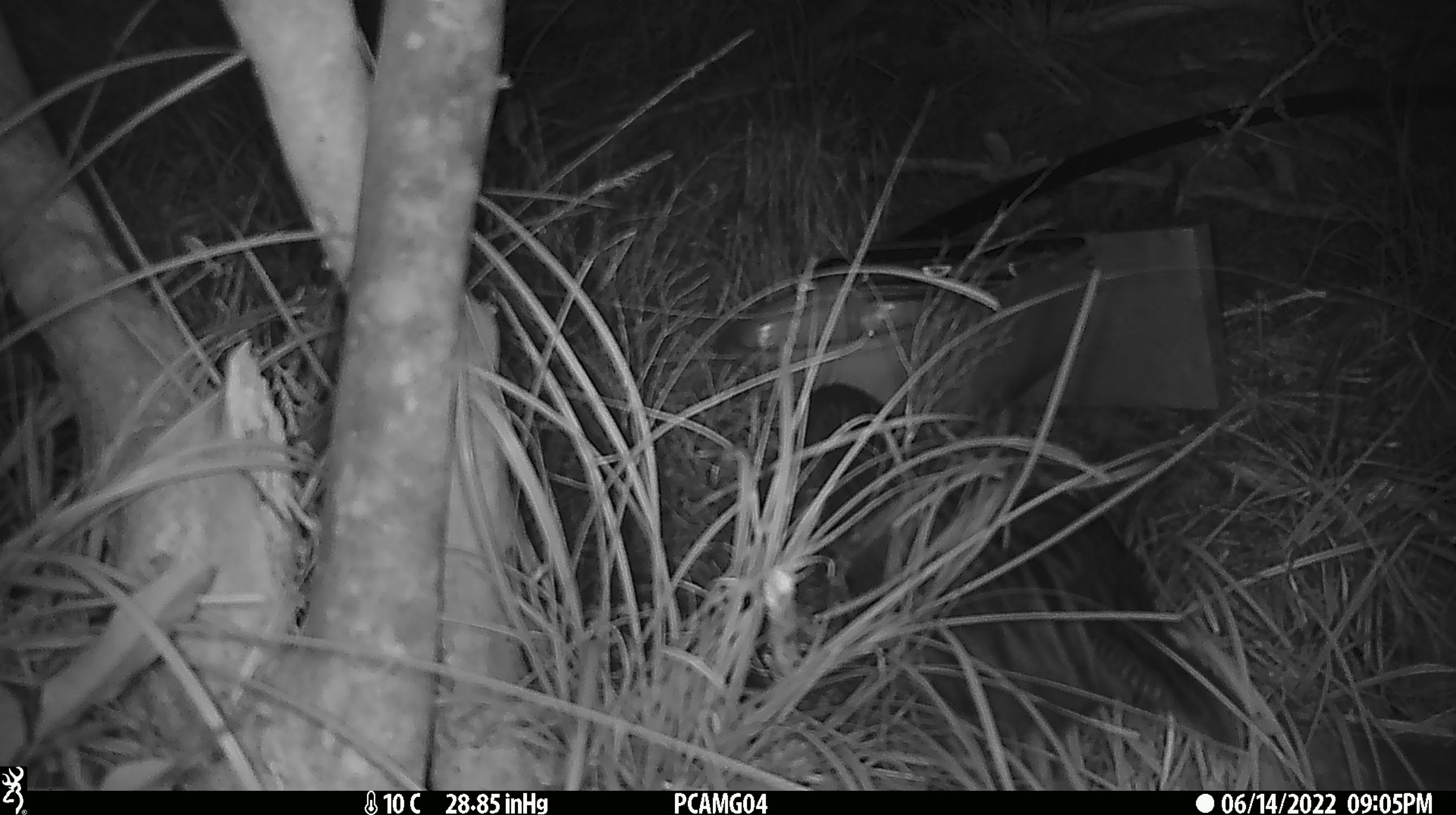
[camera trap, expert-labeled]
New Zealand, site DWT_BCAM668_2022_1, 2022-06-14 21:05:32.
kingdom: Animalia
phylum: Chordata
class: Aves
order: Gruiformes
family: Rallidae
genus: Gallirallus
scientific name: Gallirallus australis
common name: weka